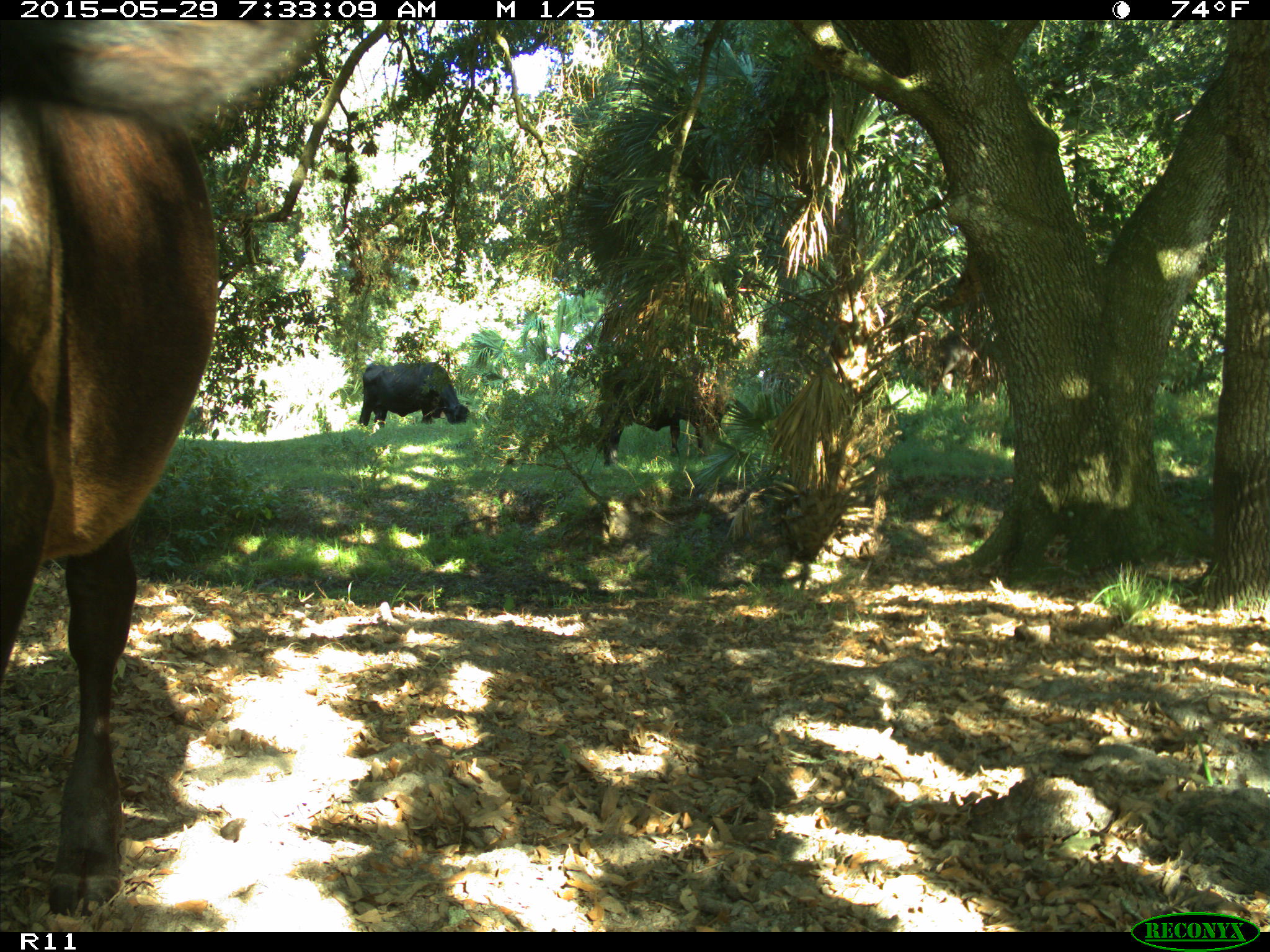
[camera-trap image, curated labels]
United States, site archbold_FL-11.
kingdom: Animalia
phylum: Chordata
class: Mammalia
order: Artiodactyla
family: Bovidae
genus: Bos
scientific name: Bos taurus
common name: domestic cow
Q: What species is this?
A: Bos taurus (domestic cow).